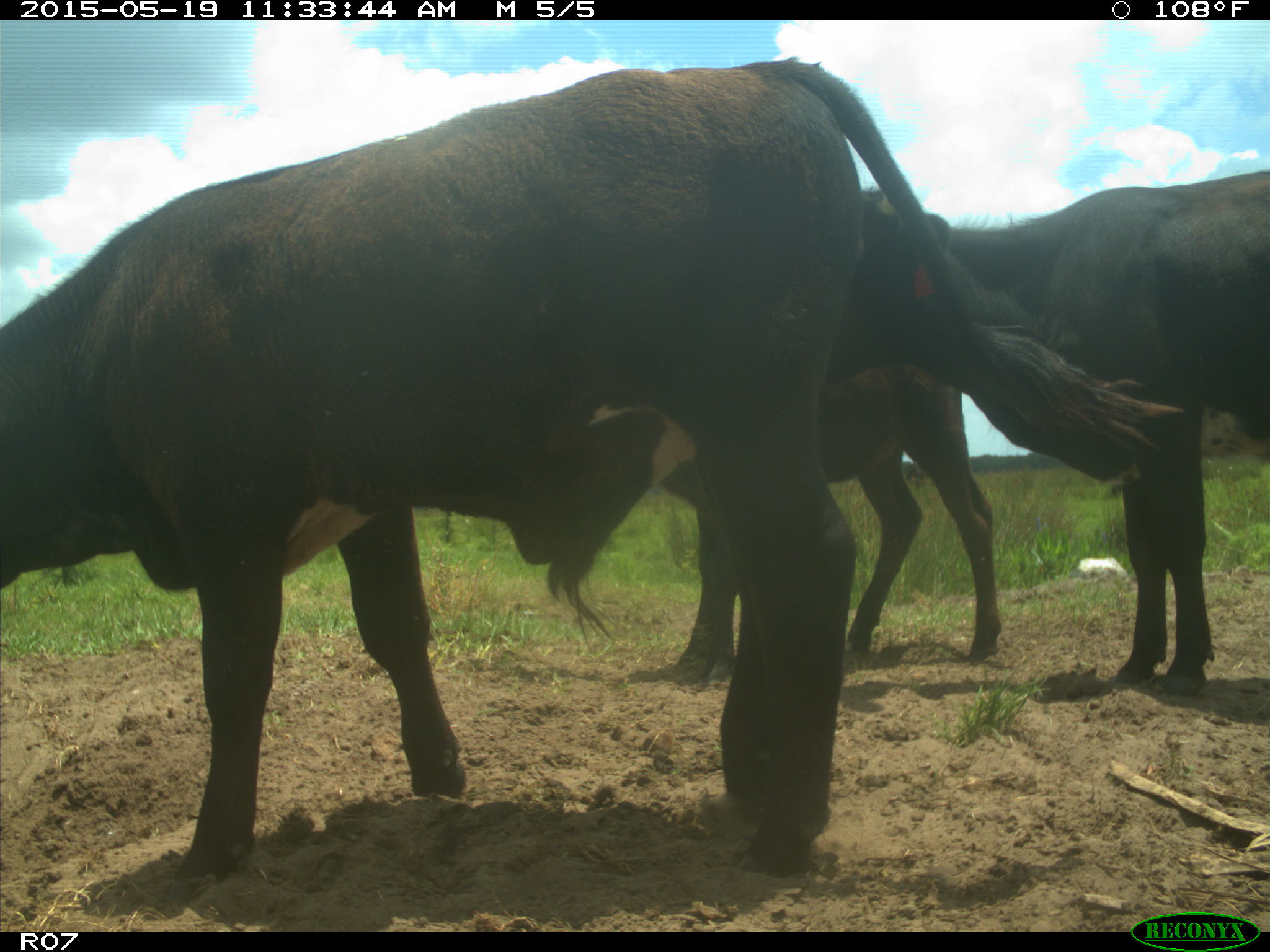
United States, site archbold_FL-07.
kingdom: Animalia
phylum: Chordata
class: Mammalia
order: Artiodactyla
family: Bovidae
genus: Bos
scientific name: Bos taurus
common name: domestic cow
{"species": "Bos taurus (domestic cow)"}